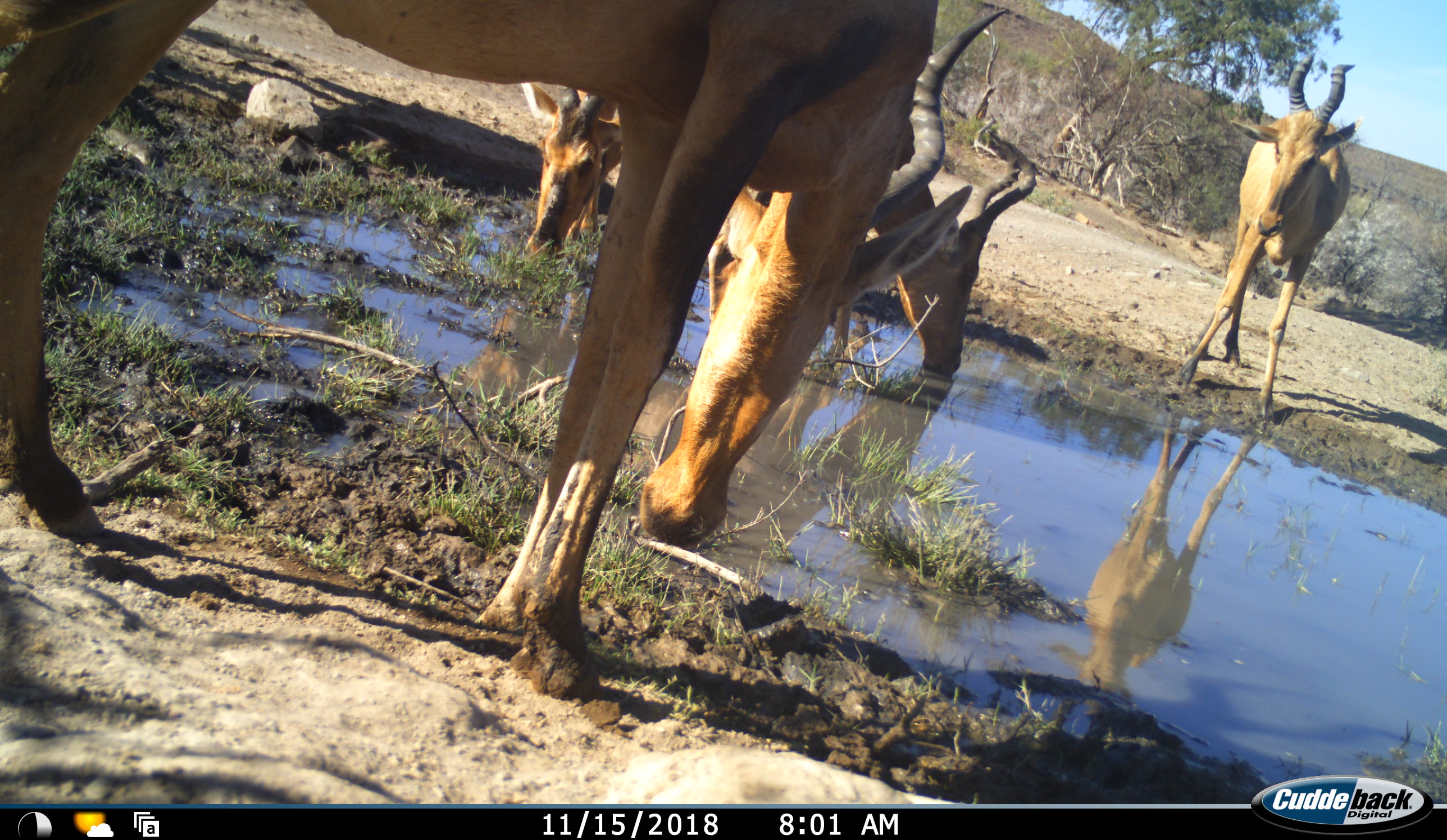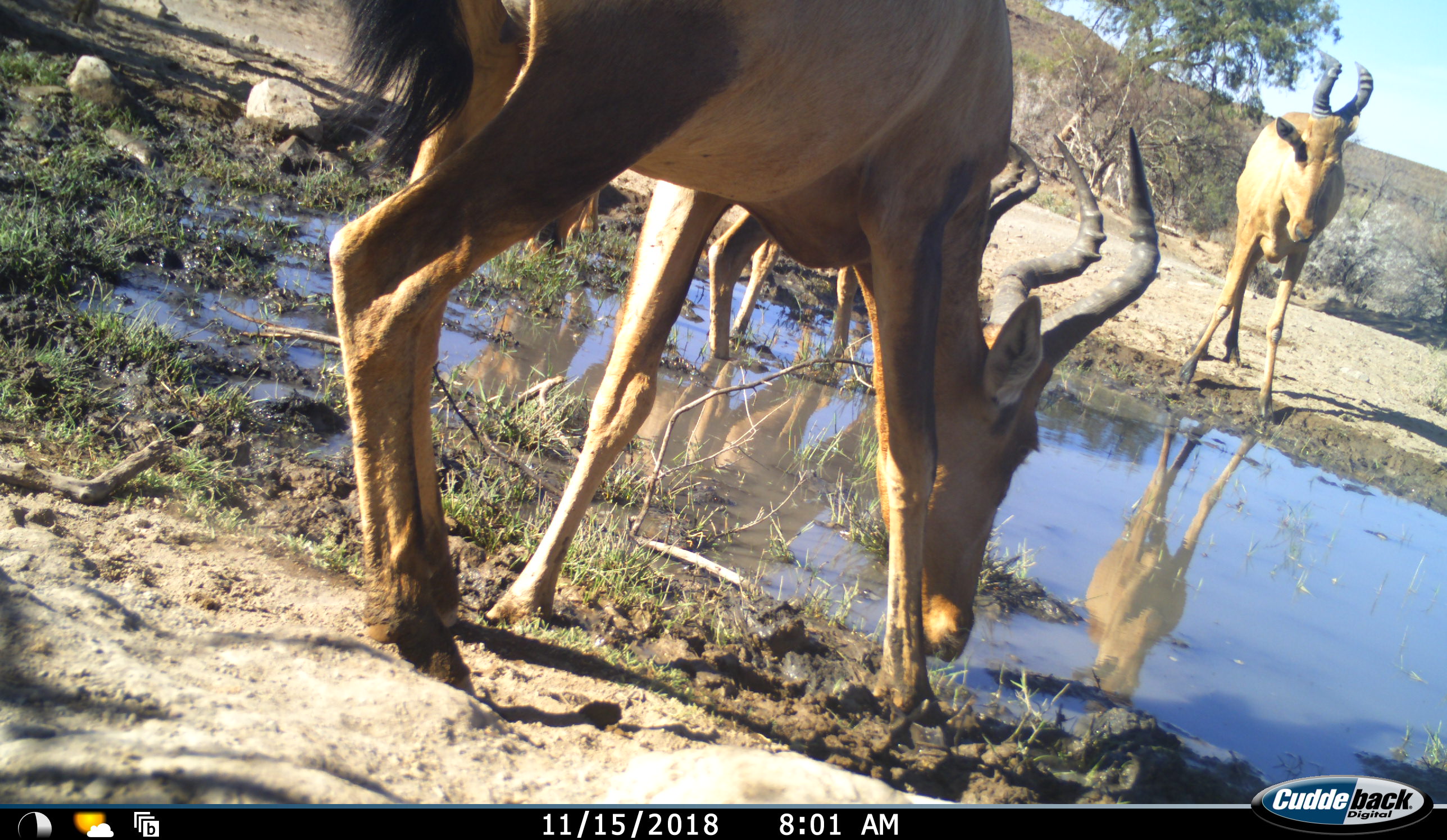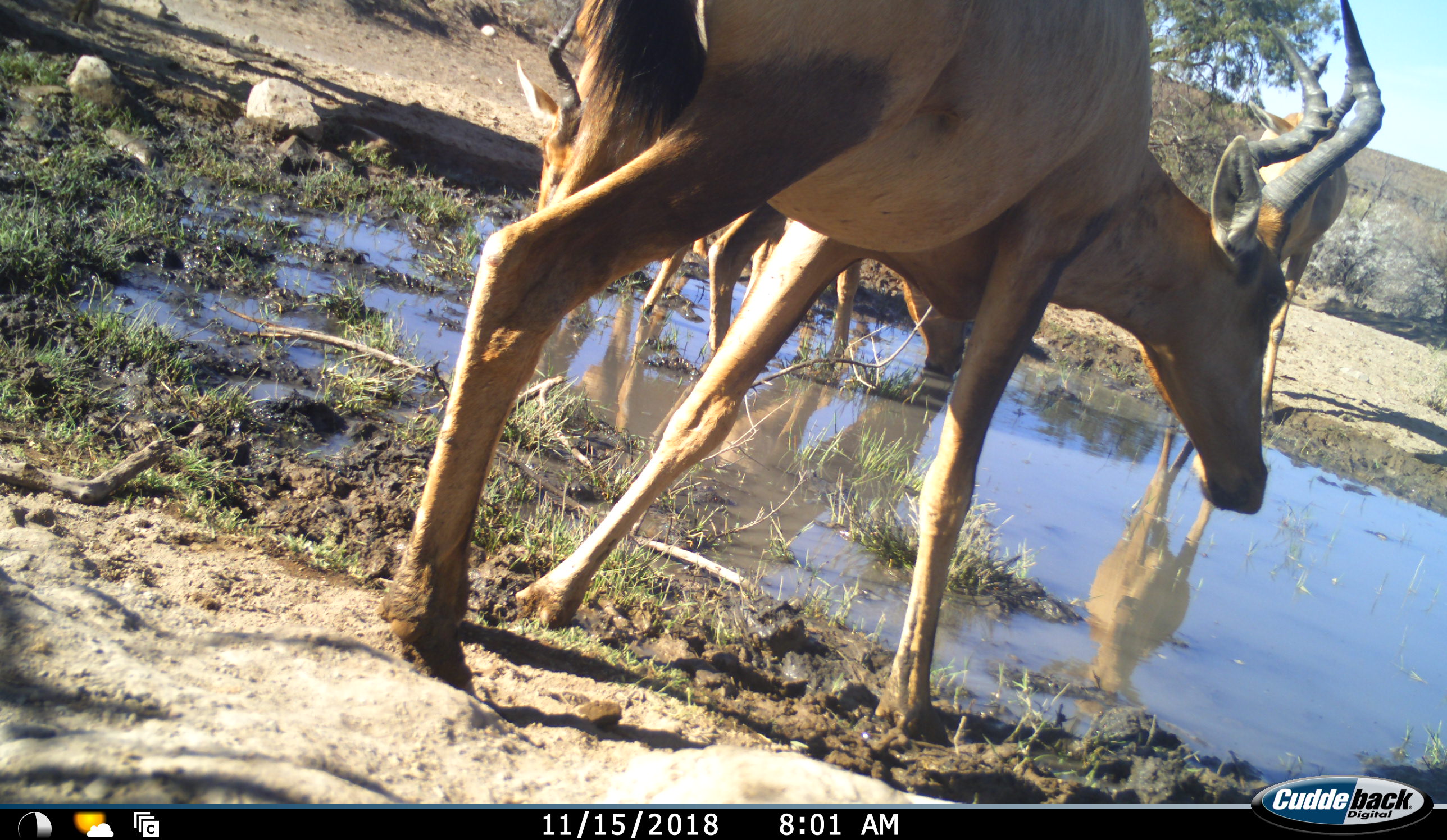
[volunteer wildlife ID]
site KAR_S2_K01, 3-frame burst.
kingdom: Animalia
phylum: Chordata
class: Mammalia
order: Artiodactyla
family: Bovidae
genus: Alcelaphus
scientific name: Alcelaphus buselaphus caama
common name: red hartebeest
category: hartebeestred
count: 4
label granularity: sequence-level